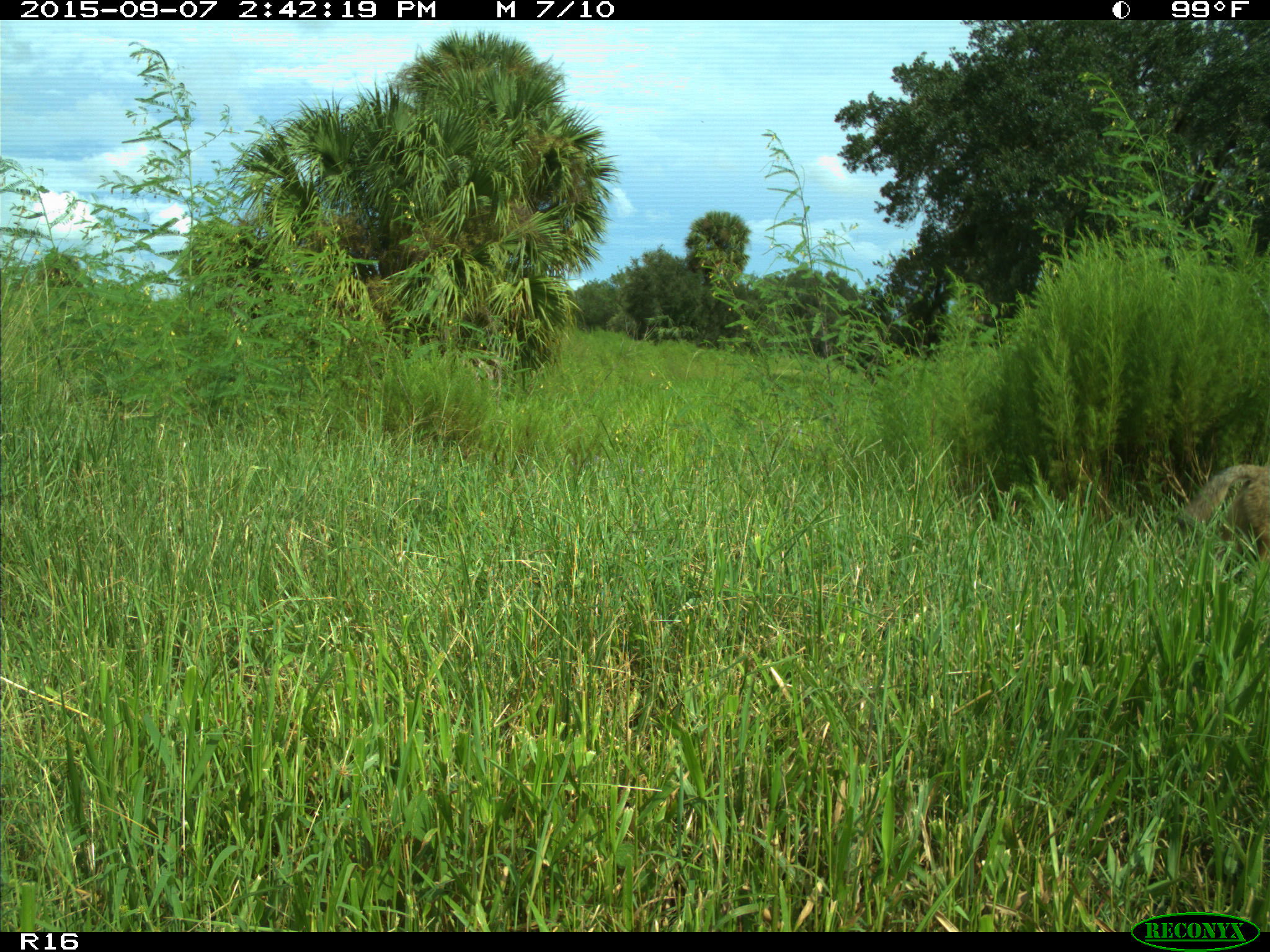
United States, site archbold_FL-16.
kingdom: Animalia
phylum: Chordata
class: Mammalia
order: Carnivora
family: Canidae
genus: Canis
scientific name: Canis latrans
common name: coyote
Canis latrans (coyote).